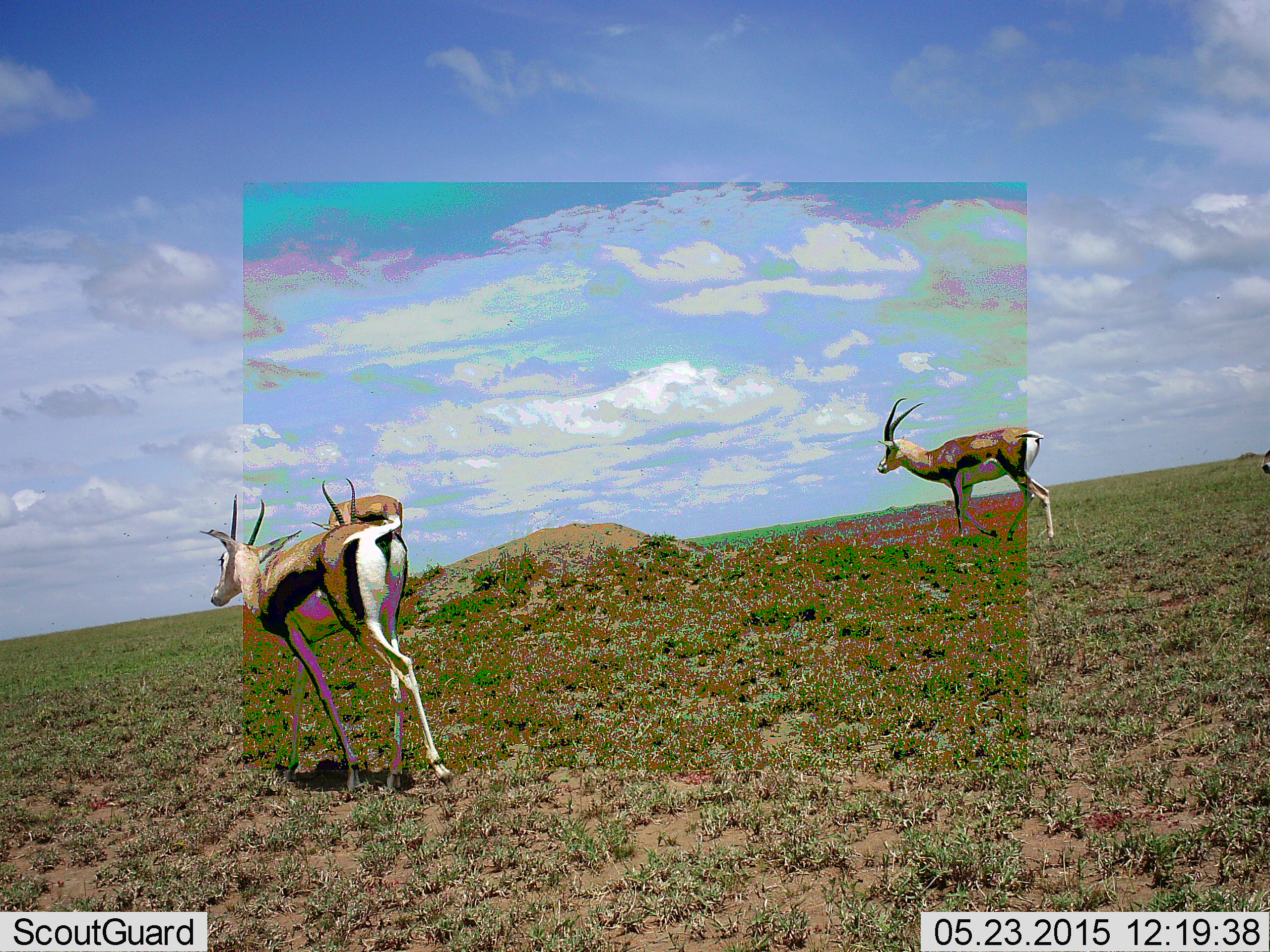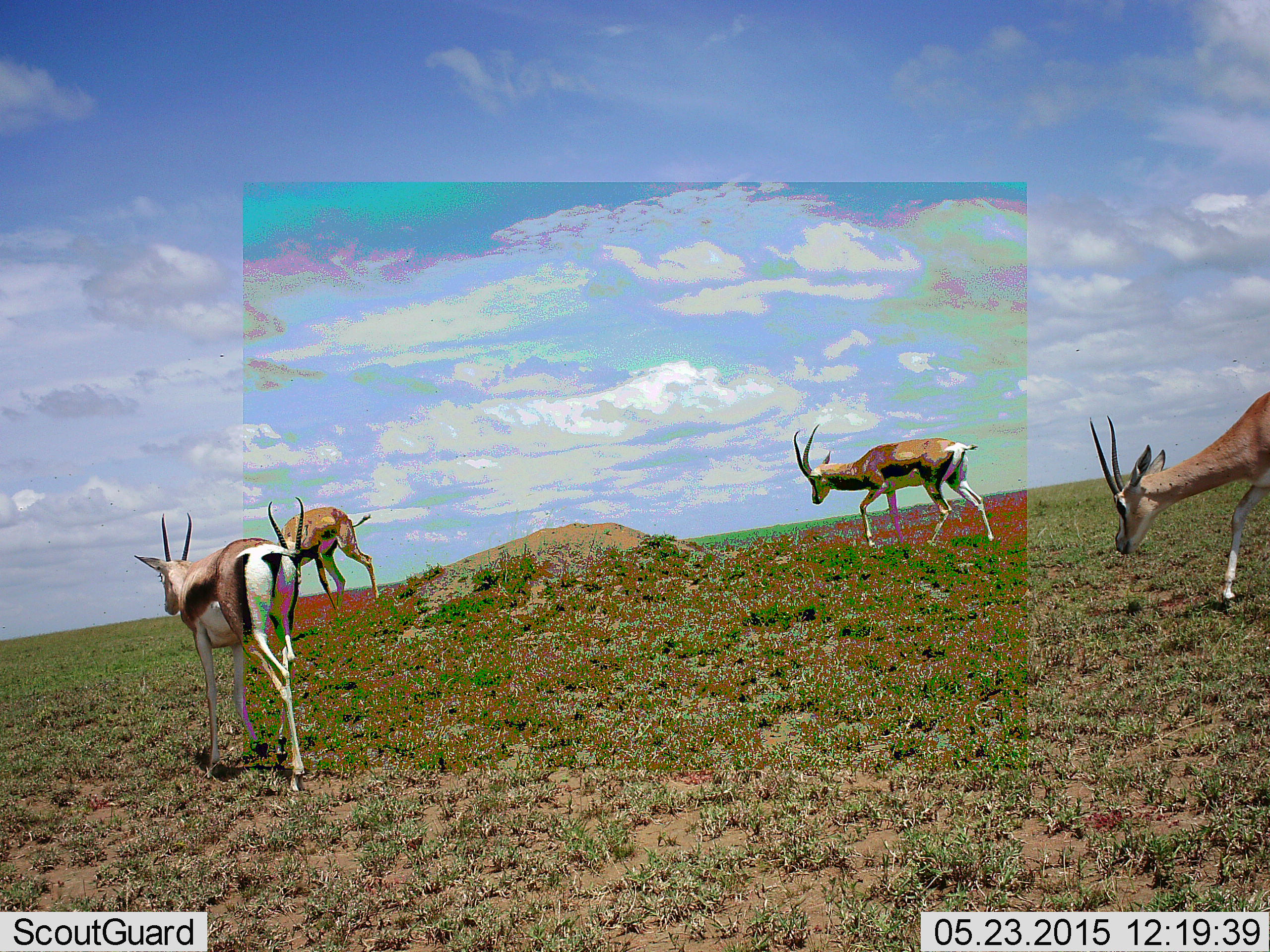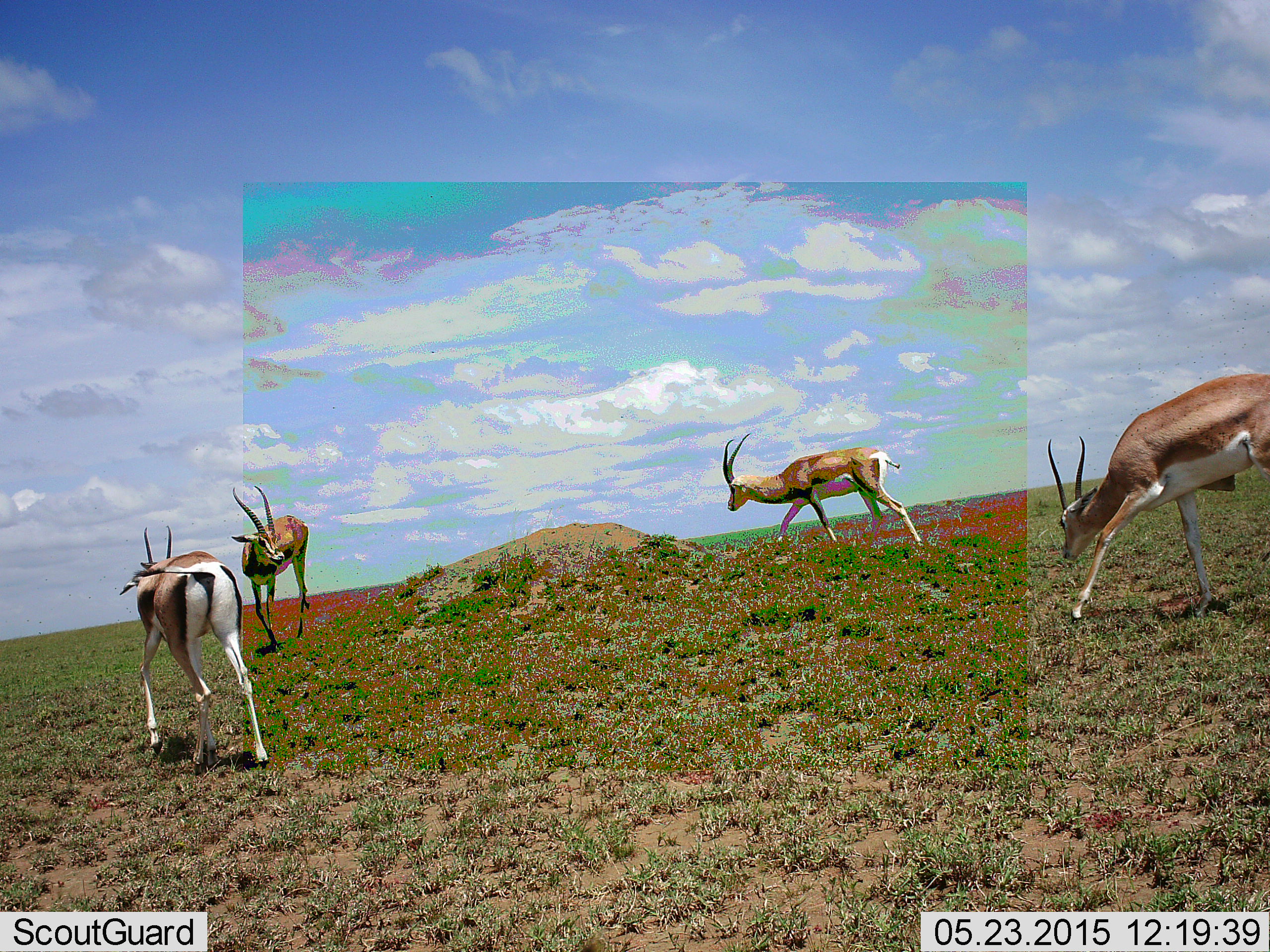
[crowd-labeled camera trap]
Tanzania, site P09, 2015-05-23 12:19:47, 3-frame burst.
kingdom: Animalia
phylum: Chordata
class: Mammalia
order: Artiodactyla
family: Bovidae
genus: Eudorcas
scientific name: Eudorcas thomsonii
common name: thomson's gazelle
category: gazellethomsons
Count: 4.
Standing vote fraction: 0%.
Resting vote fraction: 0%.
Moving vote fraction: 100%.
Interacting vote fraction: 0%.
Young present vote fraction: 0%.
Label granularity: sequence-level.